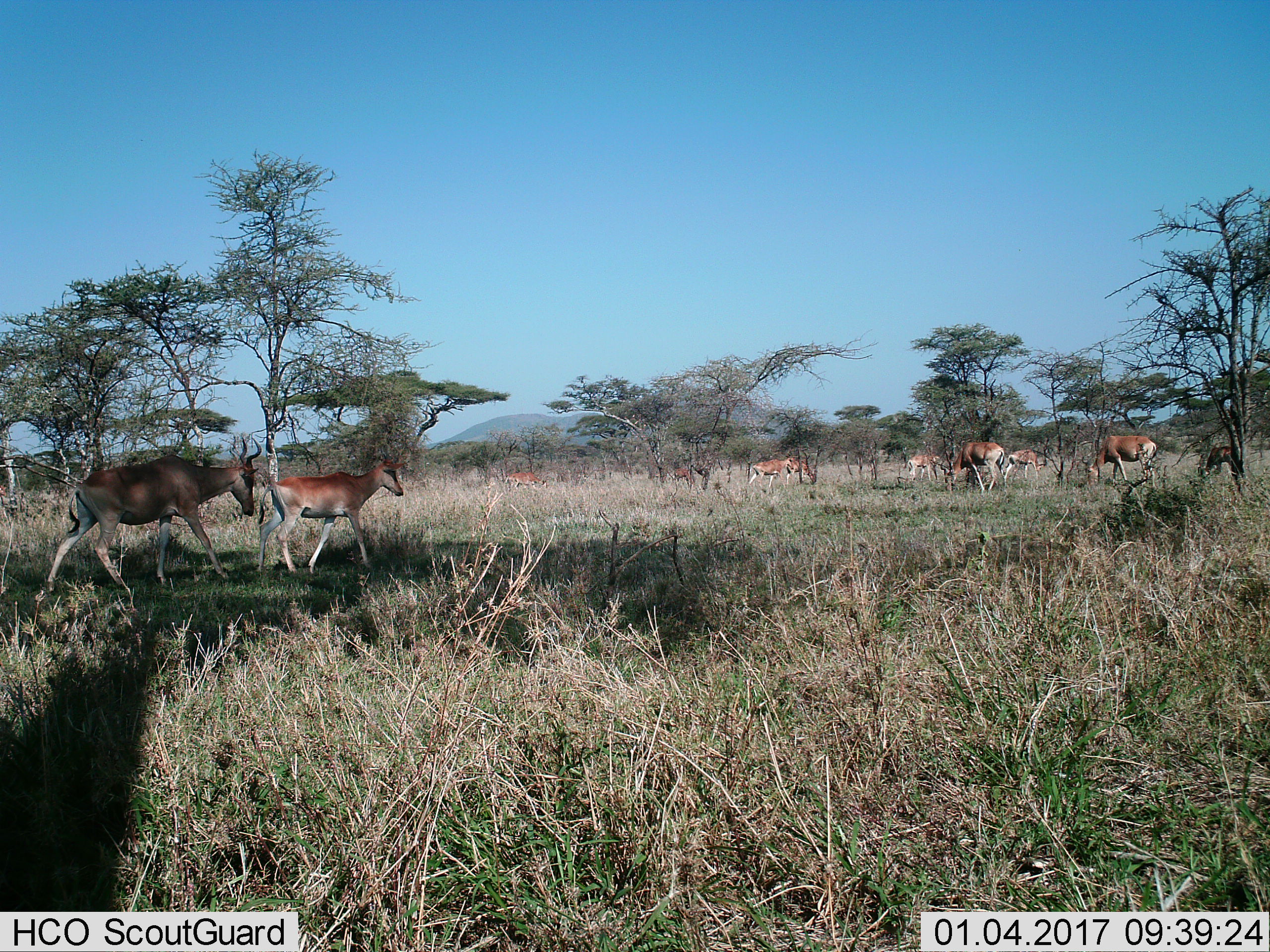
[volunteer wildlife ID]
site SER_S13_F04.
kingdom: Animalia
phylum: Chordata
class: Mammalia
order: Artiodactyla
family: Bovidae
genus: Alcelaphus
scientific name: Alcelaphus buselaphus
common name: hartebeest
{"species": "hartebeest (Alcelaphus buselaphus)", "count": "9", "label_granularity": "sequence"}